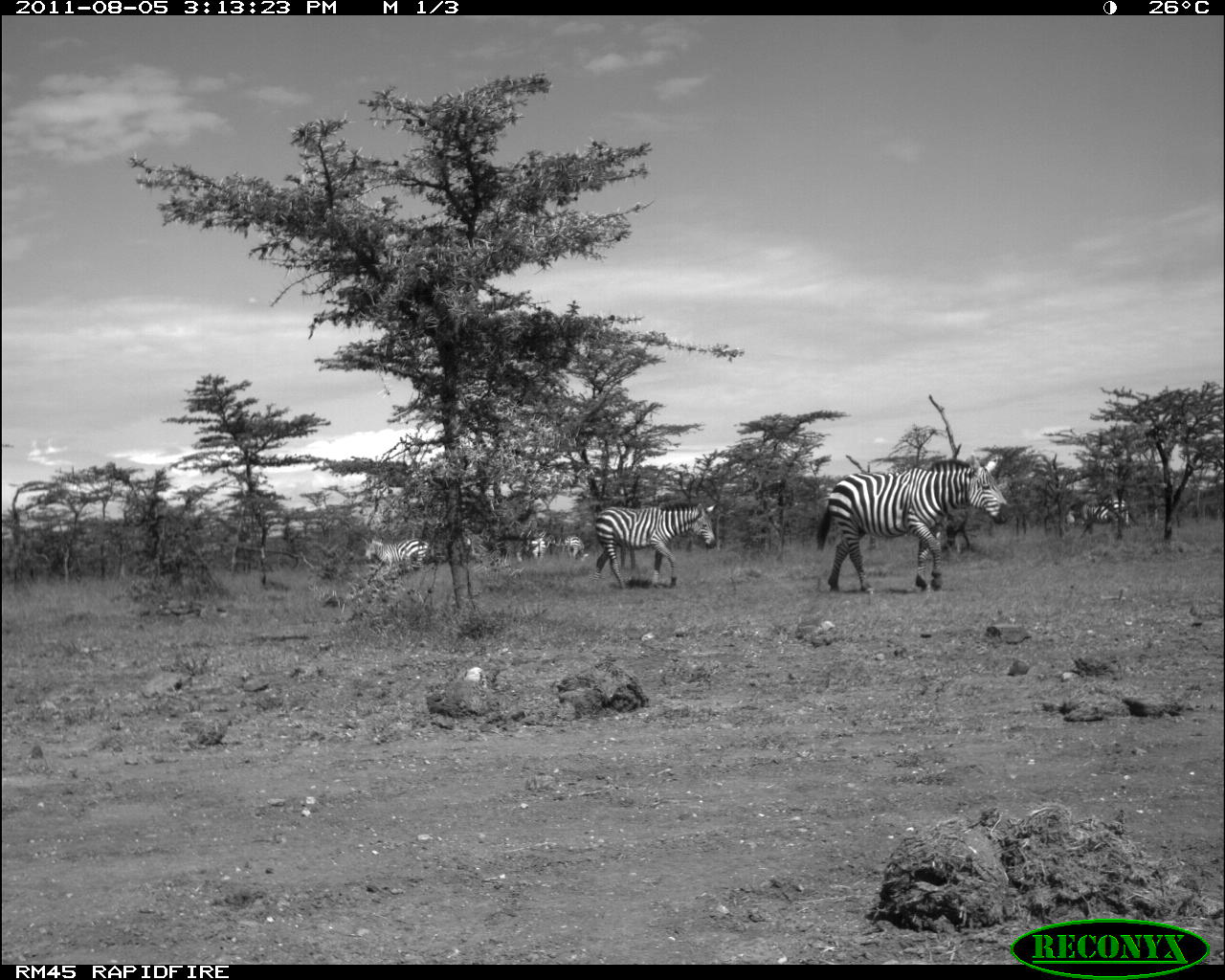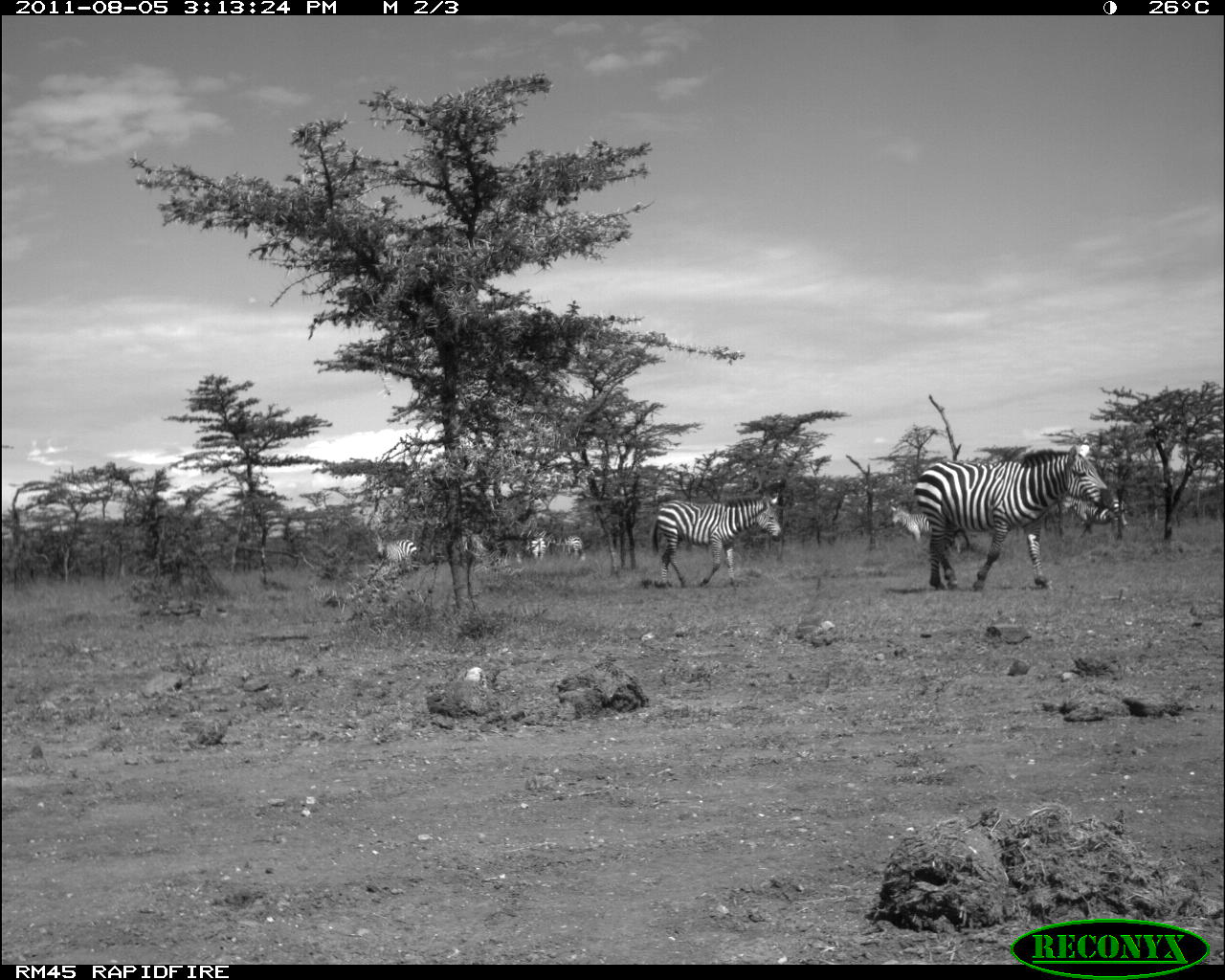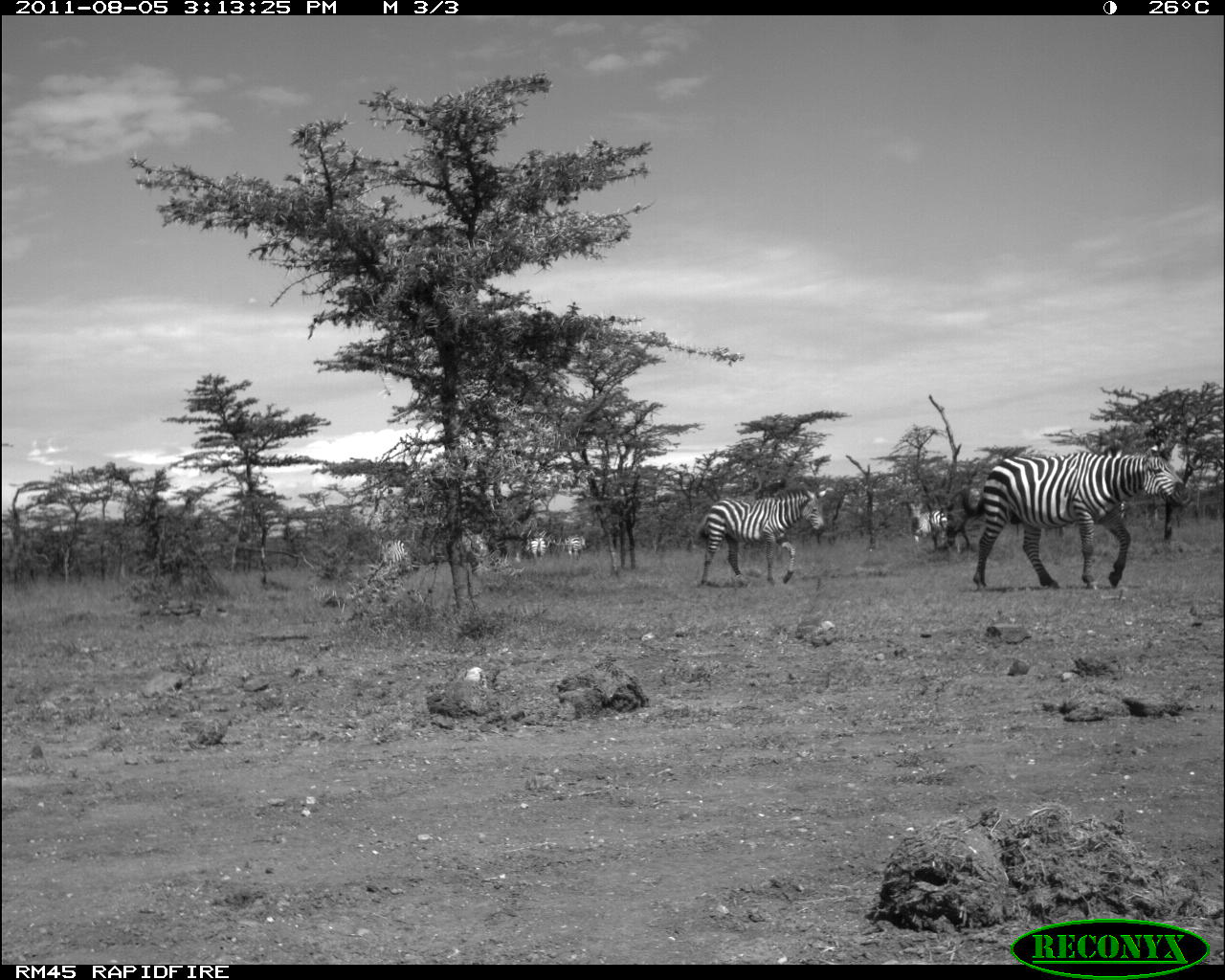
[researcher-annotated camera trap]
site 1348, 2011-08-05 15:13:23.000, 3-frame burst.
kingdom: Animalia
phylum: Chordata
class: Mammalia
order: Perissodactyla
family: Equidae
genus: Equus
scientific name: Equus quagga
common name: plains zebra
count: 6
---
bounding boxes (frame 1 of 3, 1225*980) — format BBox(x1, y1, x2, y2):
equus quagga: BBox(814, 453, 1017, 596); BBox(593, 502, 718, 591); BBox(360, 535, 439, 587); BBox(563, 534, 589, 564); BBox(529, 535, 546, 564)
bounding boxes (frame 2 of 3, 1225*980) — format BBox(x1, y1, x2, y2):
equus quagga: BBox(912, 442, 1116, 597); BBox(649, 492, 784, 588); BBox(1057, 485, 1131, 531); BBox(370, 530, 422, 579); BBox(889, 503, 930, 550); BBox(526, 529, 548, 567); BBox(562, 534, 584, 564)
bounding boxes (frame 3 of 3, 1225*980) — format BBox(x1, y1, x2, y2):
equus quagga: BBox(972, 451, 1179, 591); BBox(695, 487, 828, 588); BBox(907, 501, 949, 554); BBox(380, 536, 408, 567); BBox(566, 534, 587, 561); BBox(529, 536, 547, 564)